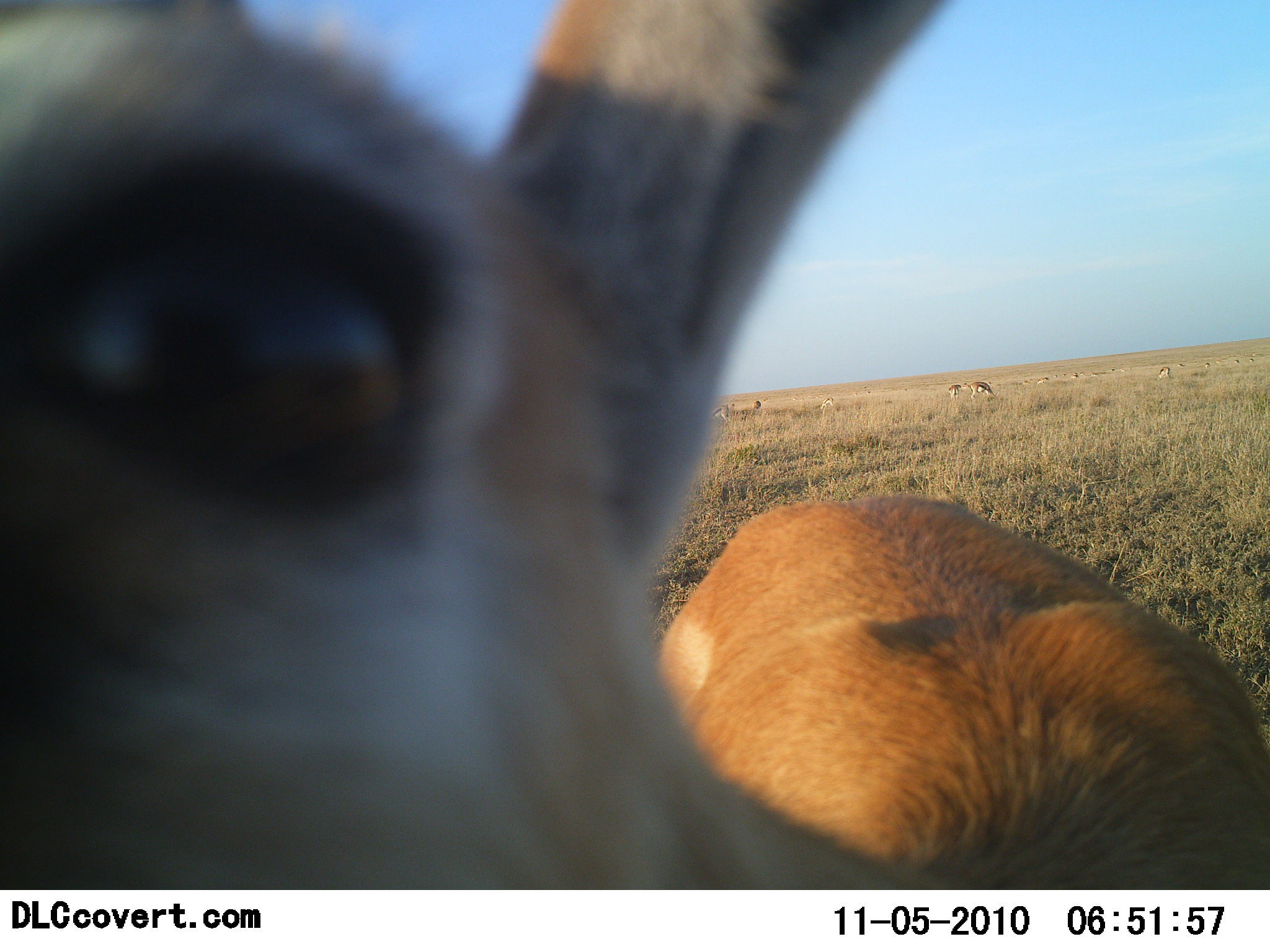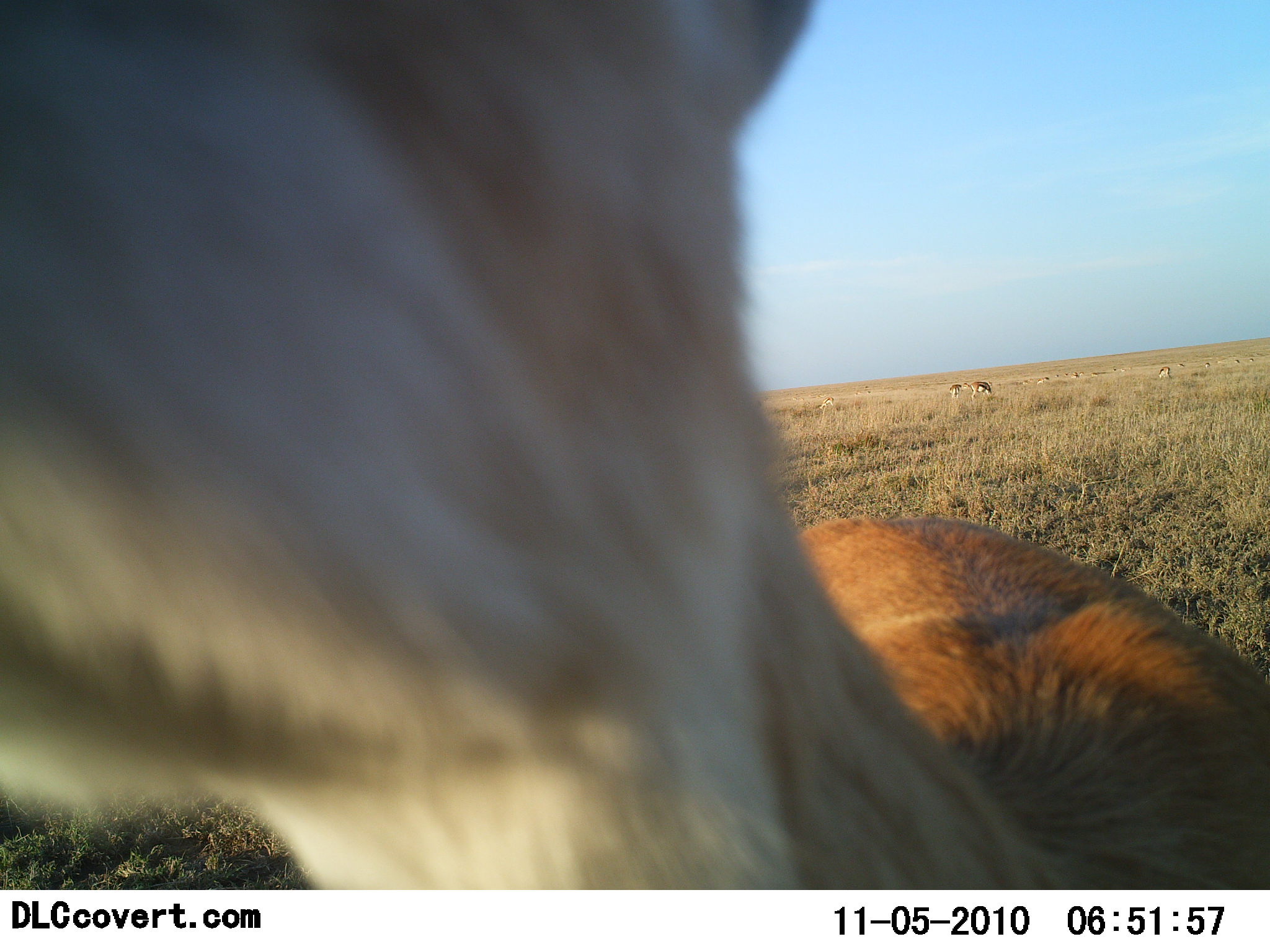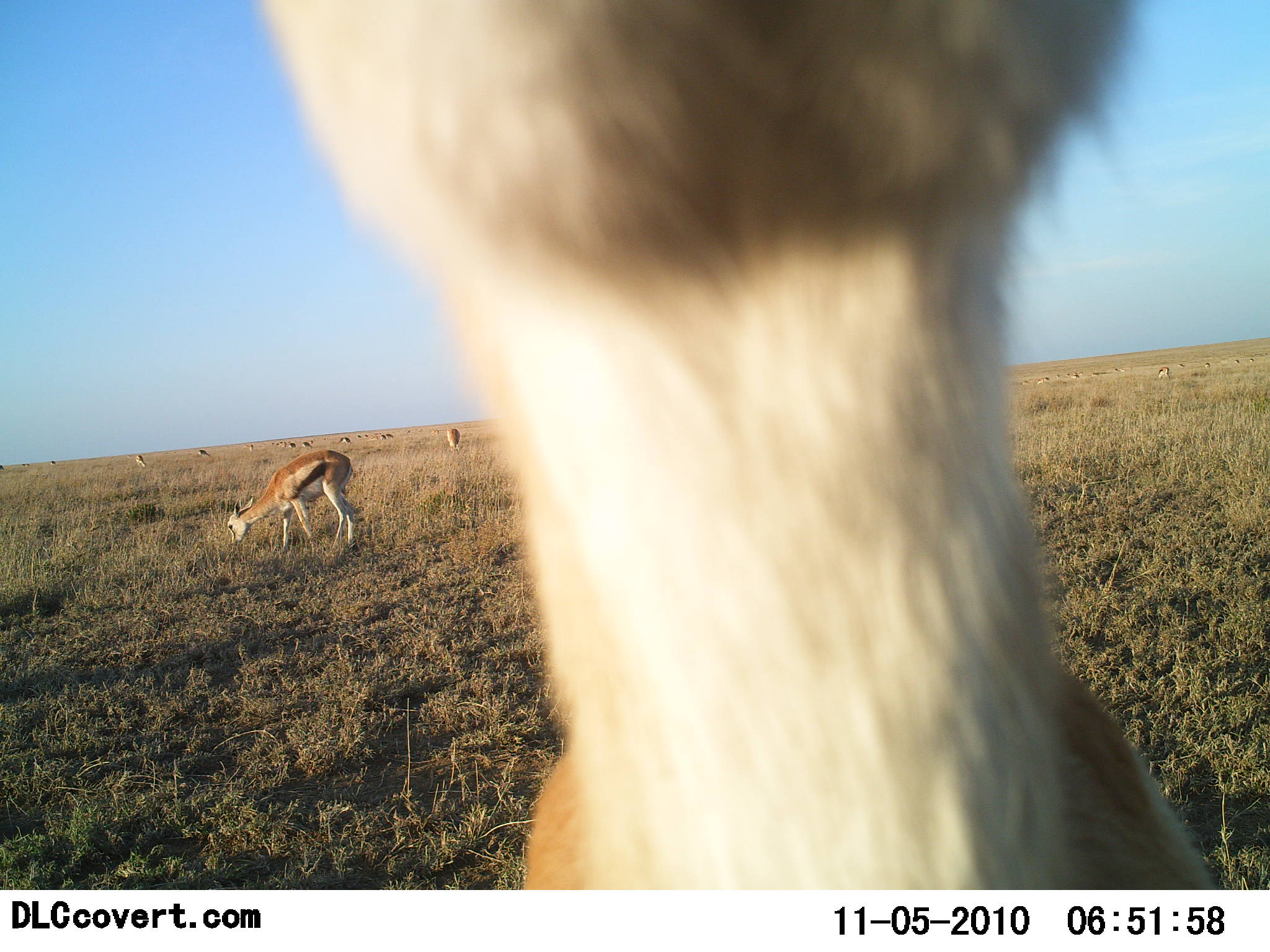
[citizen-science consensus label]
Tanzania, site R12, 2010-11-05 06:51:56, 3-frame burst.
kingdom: Animalia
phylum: Chordata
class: Mammalia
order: Artiodactyla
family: Bovidae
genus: Eudorcas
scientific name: Eudorcas thomsonii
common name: thomson's gazelle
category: gazellethomsons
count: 11-50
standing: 79%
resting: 11%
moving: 37%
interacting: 32%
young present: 0%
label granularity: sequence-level